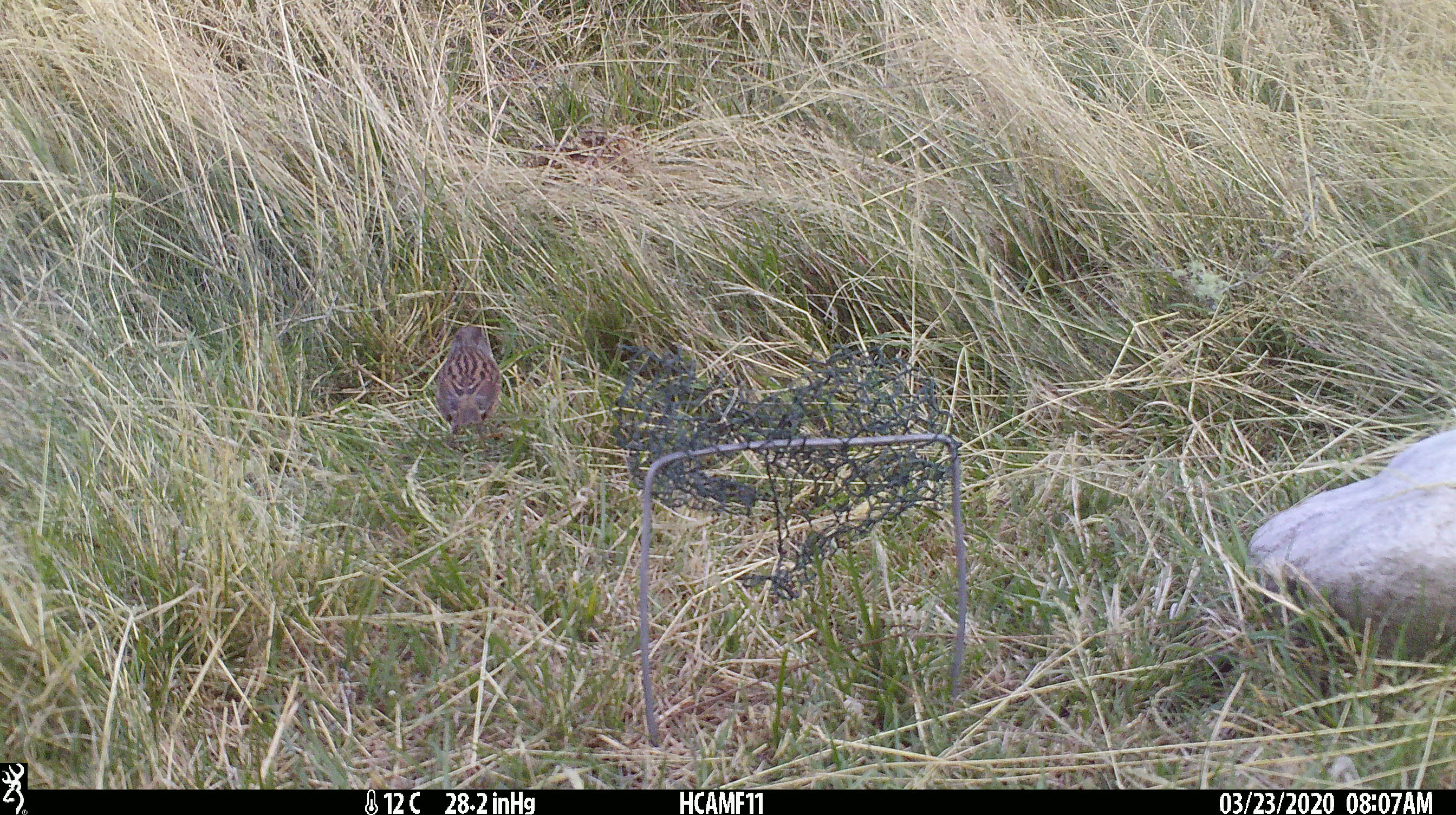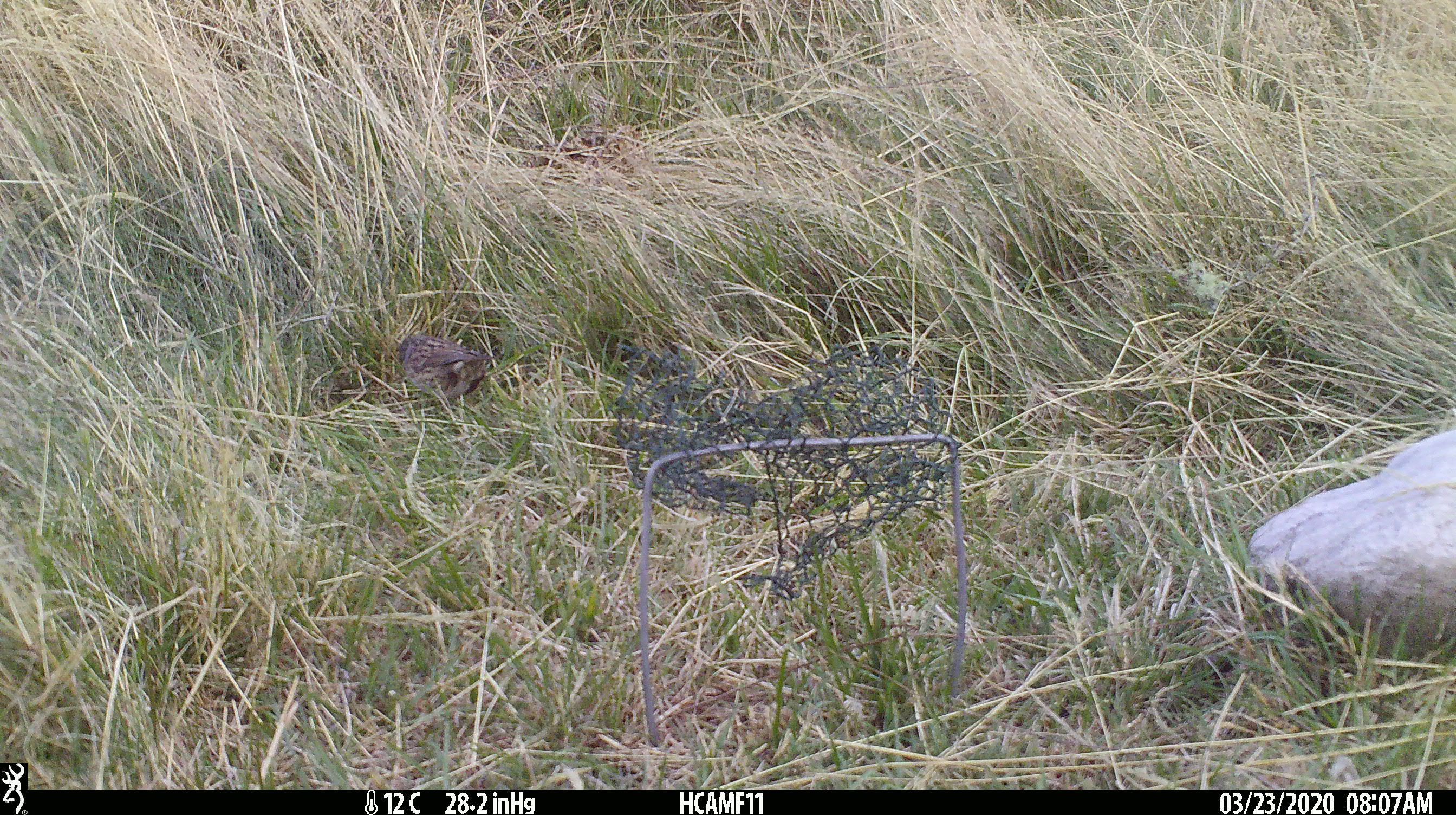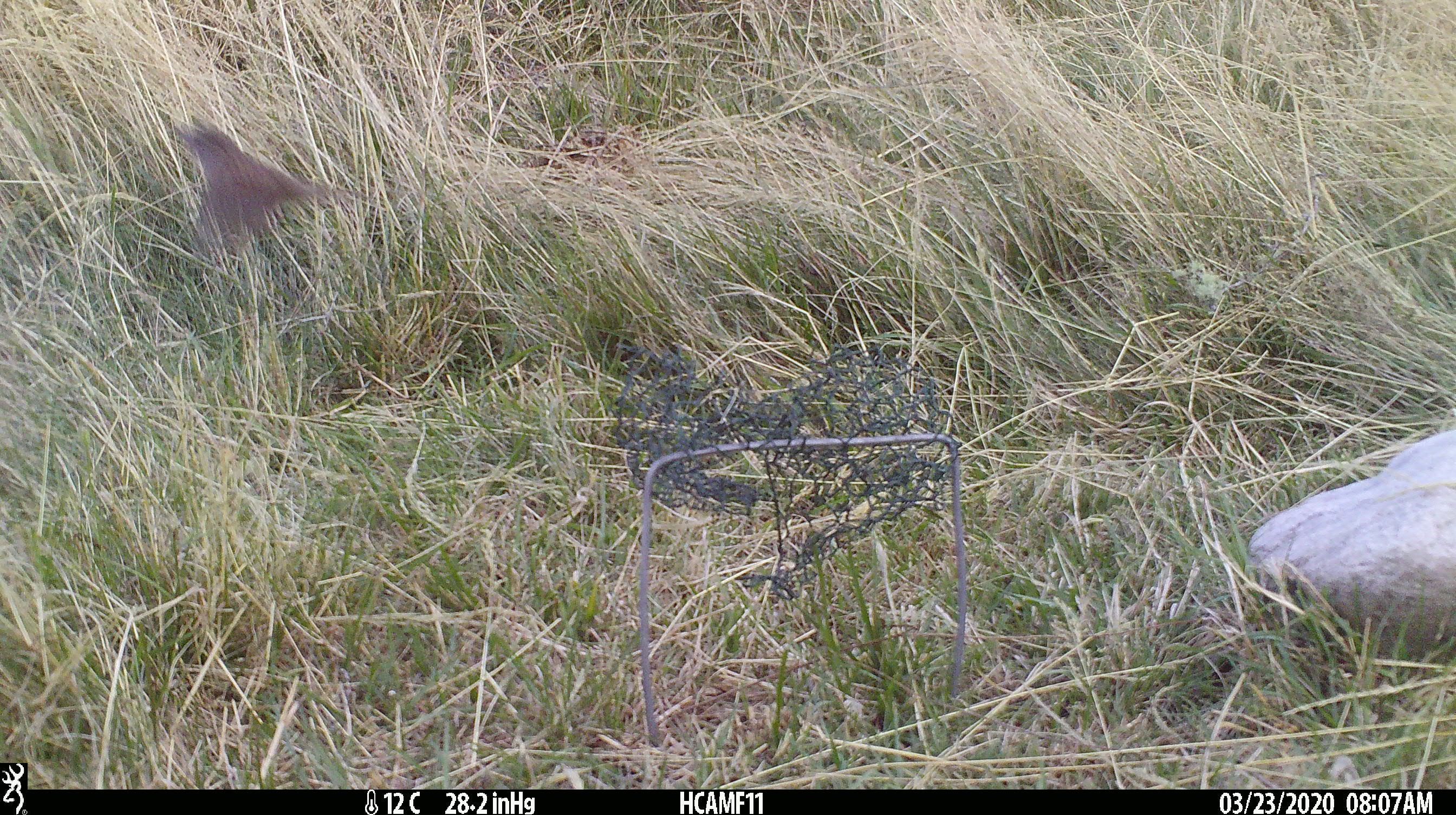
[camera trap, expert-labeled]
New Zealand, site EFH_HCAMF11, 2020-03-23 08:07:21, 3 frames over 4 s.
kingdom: Animalia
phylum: Chordata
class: Aves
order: Passeriformes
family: Prunellidae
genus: Prunella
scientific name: Prunella modularis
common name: dunnock